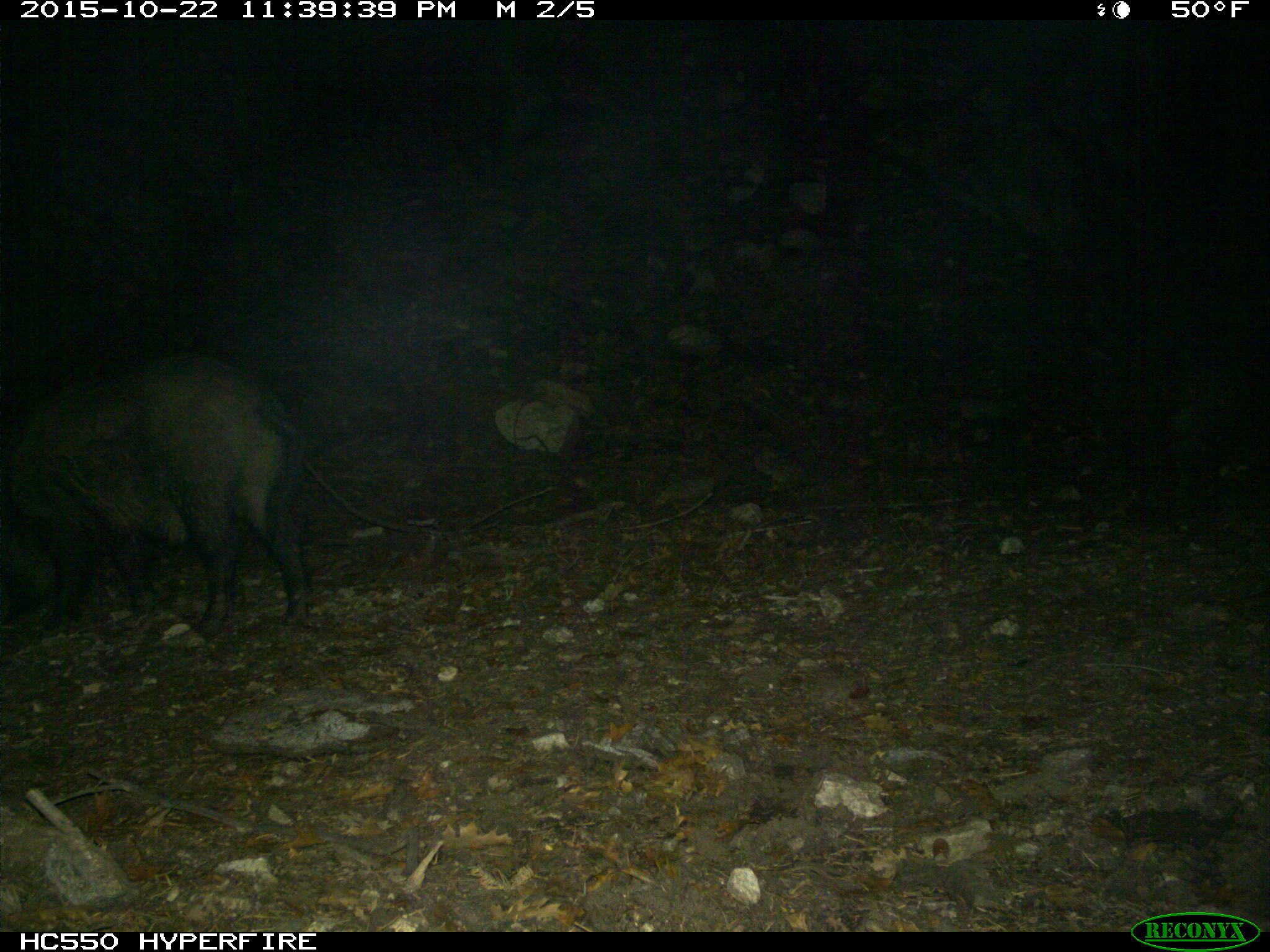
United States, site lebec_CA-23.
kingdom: Animalia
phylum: Chordata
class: Mammalia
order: Artiodactyla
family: Suidae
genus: Sus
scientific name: Sus scrofa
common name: wild boar